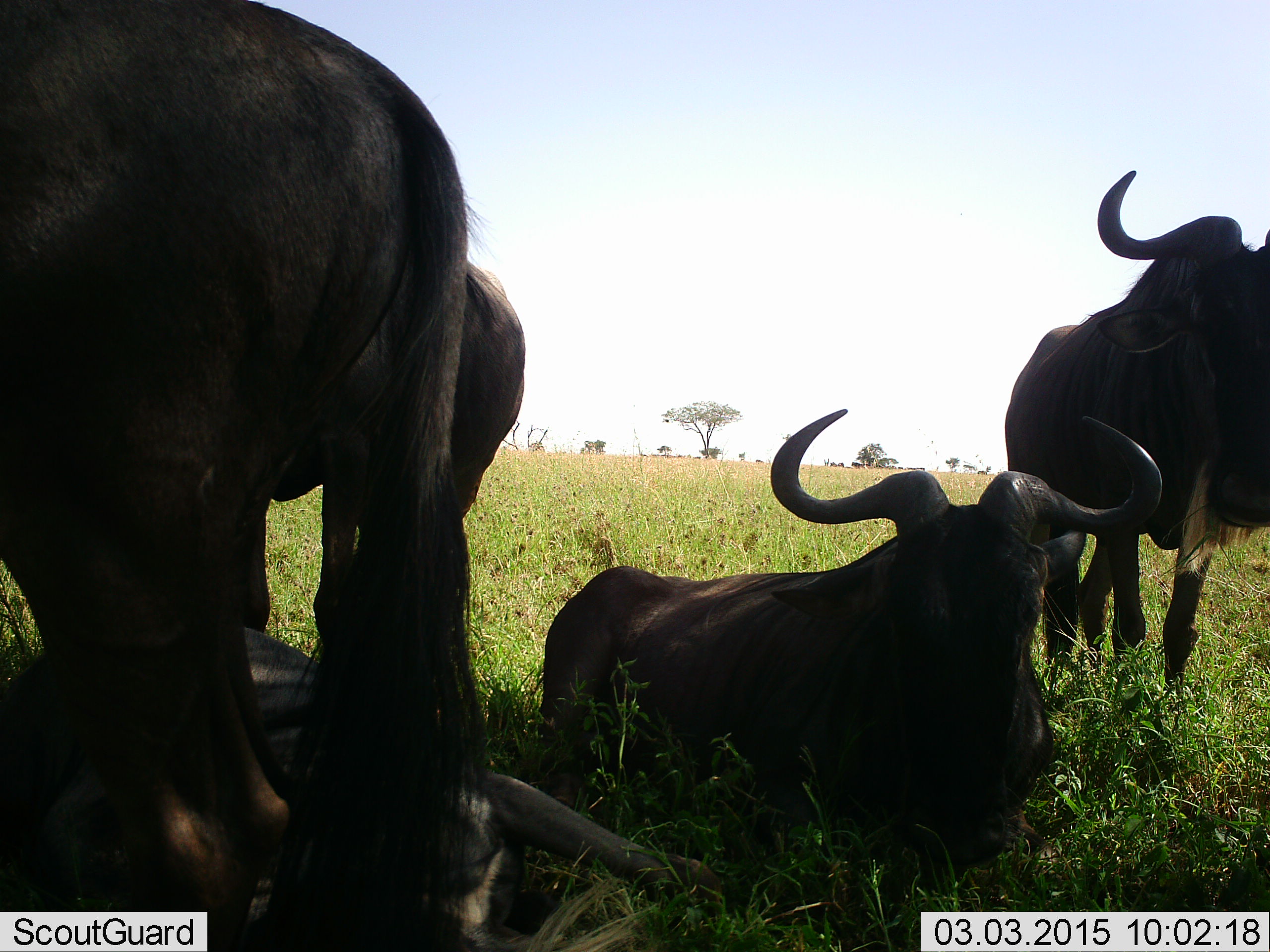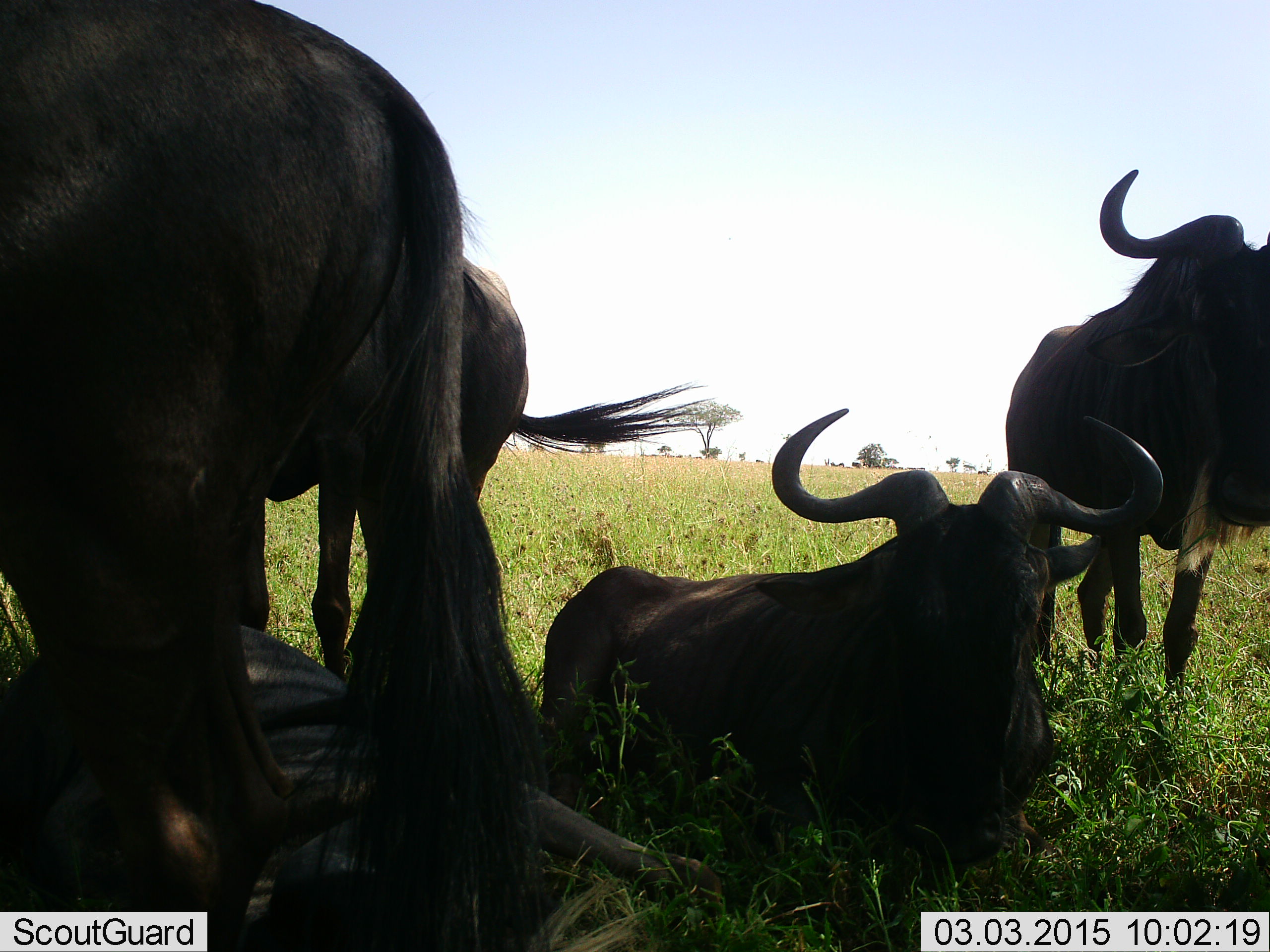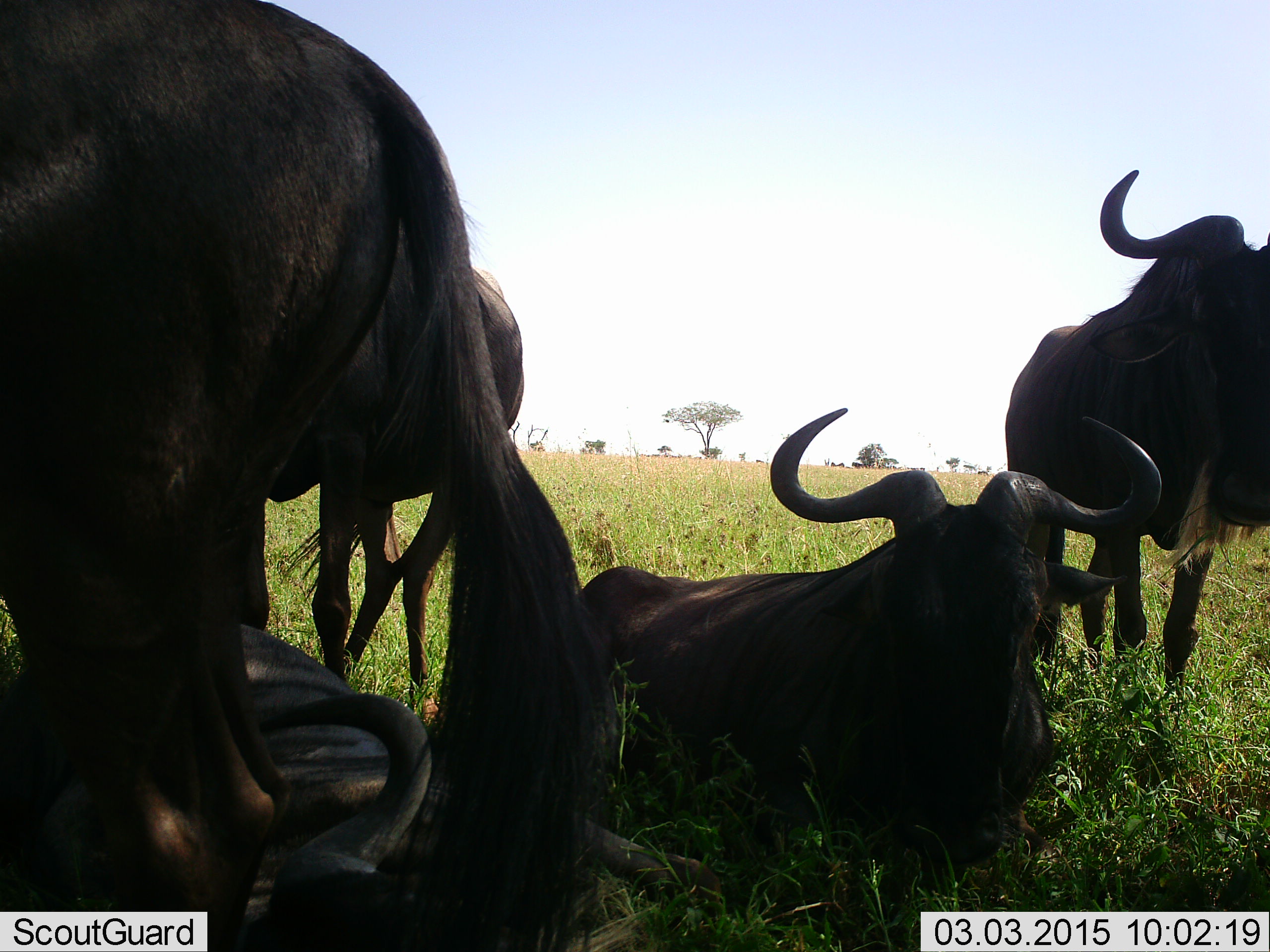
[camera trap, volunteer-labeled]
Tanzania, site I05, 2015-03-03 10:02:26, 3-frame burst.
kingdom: Animalia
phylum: Chordata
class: Mammalia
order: Artiodactyla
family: Bovidae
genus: Connochaetes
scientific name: Connochaetes taurinus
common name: blue wildebeest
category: wildebeest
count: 5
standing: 80%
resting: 100%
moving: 10%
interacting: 0%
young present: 0%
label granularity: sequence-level